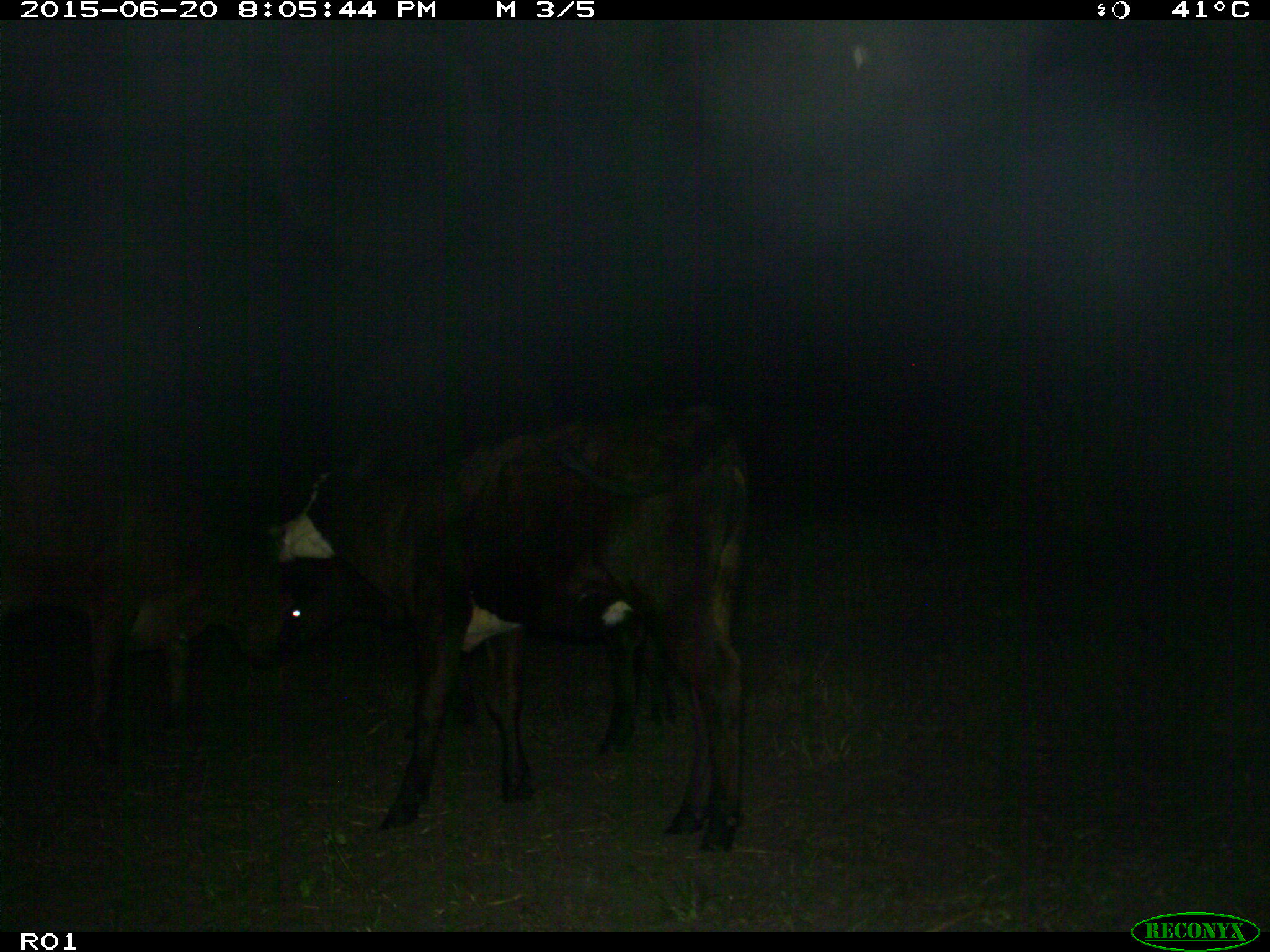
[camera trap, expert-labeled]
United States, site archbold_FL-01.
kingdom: Animalia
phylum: Chordata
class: Mammalia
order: Artiodactyla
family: Bovidae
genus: Bos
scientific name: Bos taurus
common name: domestic cow